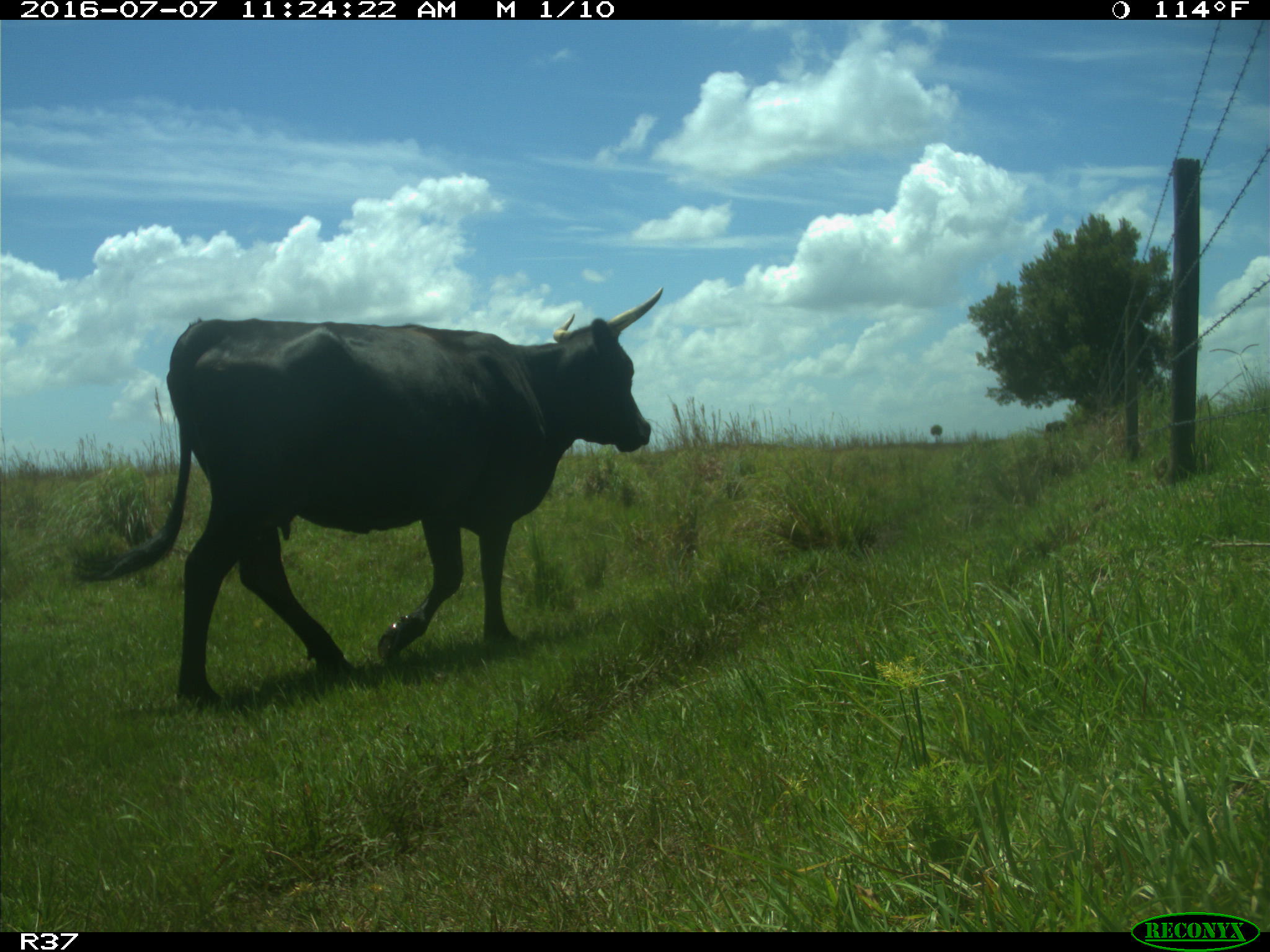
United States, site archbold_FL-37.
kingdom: Animalia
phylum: Chordata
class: Mammalia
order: Artiodactyla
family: Bovidae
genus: Bos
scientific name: Bos taurus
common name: domestic cow